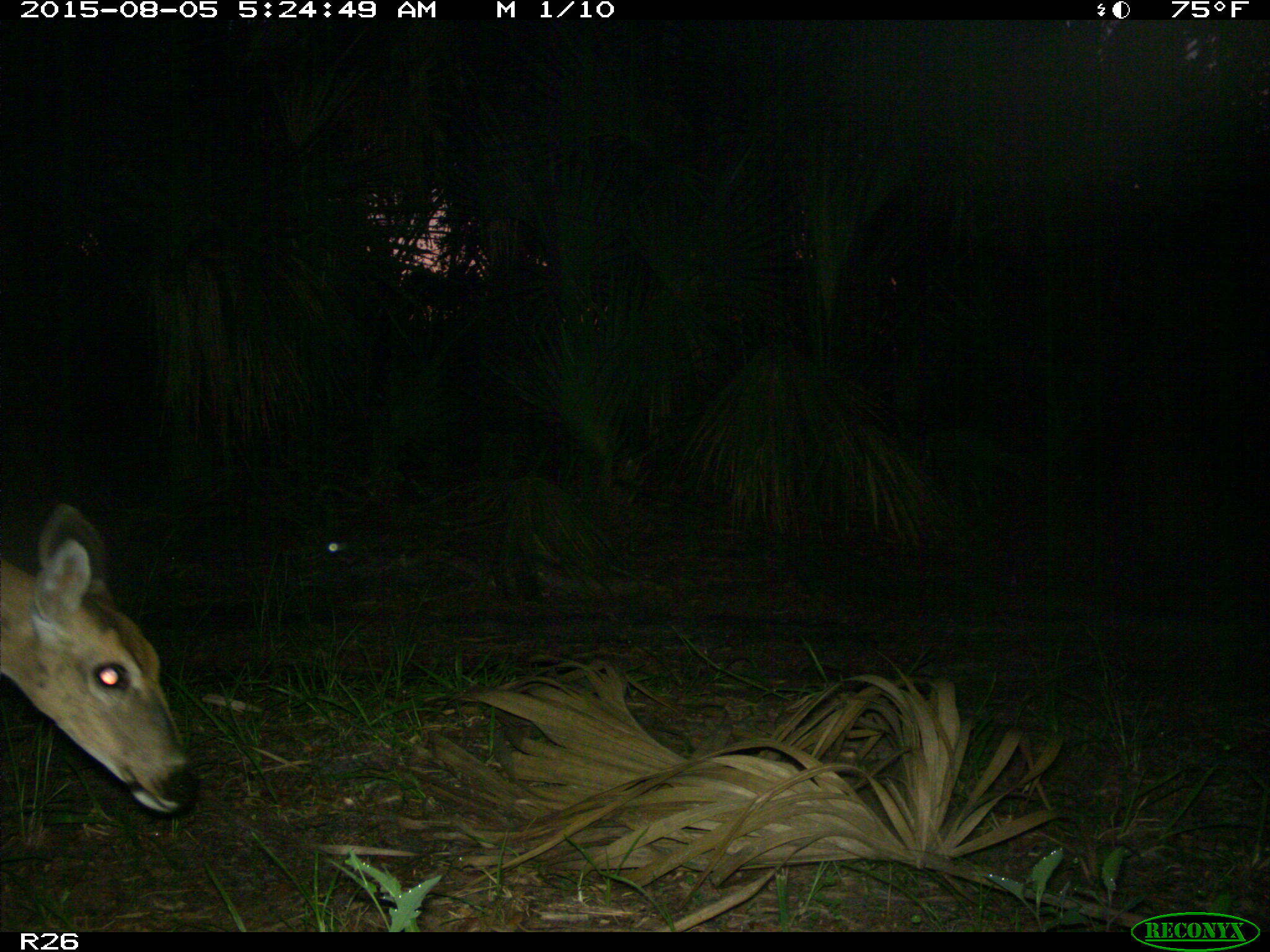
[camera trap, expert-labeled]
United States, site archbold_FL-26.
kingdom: Animalia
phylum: Chordata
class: Mammalia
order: Artiodactyla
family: Cervidae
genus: Odocoileus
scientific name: Odocoileus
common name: deer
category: unidentified deer